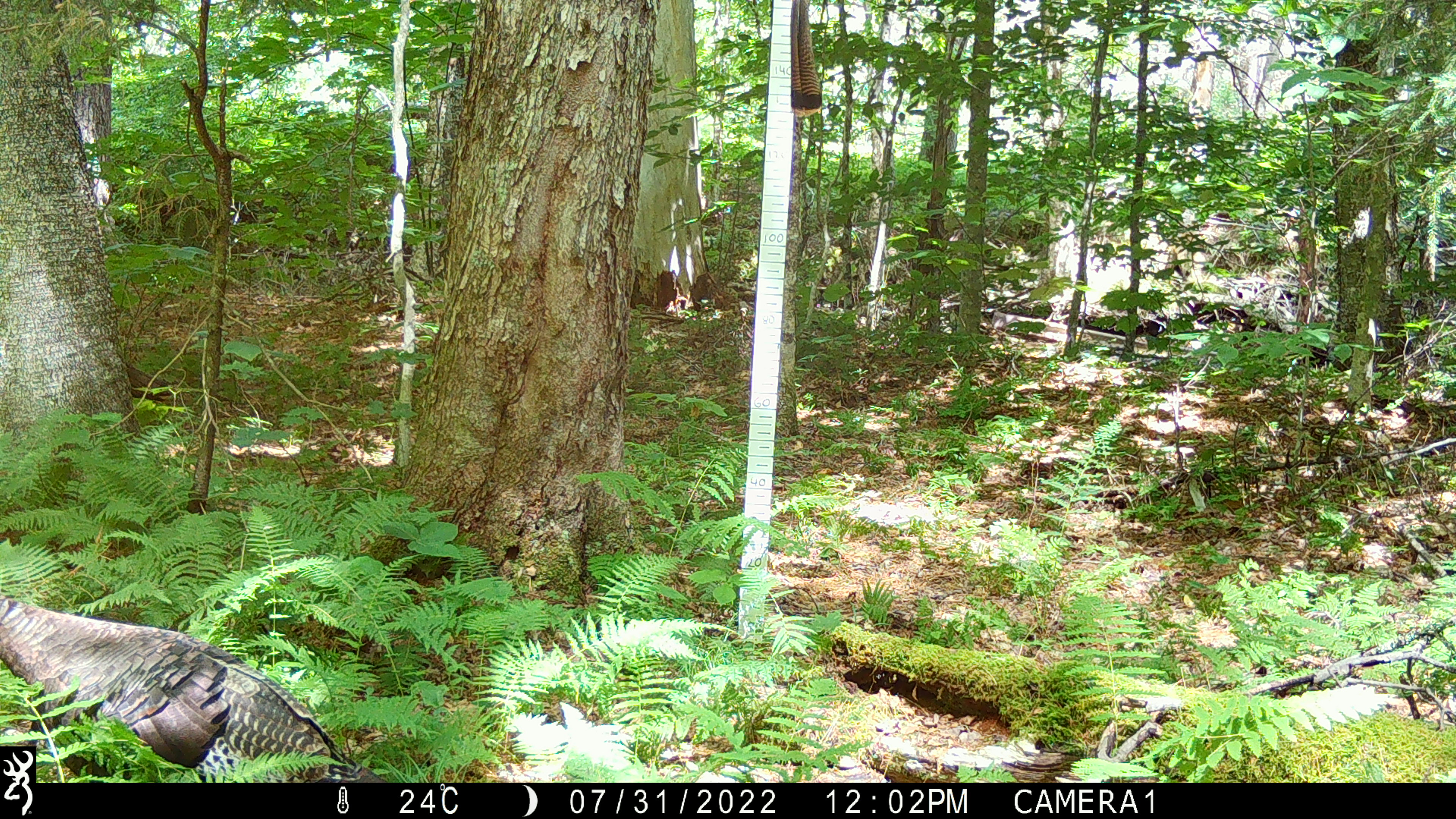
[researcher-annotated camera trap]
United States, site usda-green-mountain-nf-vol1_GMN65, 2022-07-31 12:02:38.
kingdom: Animalia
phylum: Chordata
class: Aves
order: Galliformes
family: Phasianidae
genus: Meleagris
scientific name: Meleagris gallopavo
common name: wild turkey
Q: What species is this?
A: Wild turkey (Meleagris gallopavo).